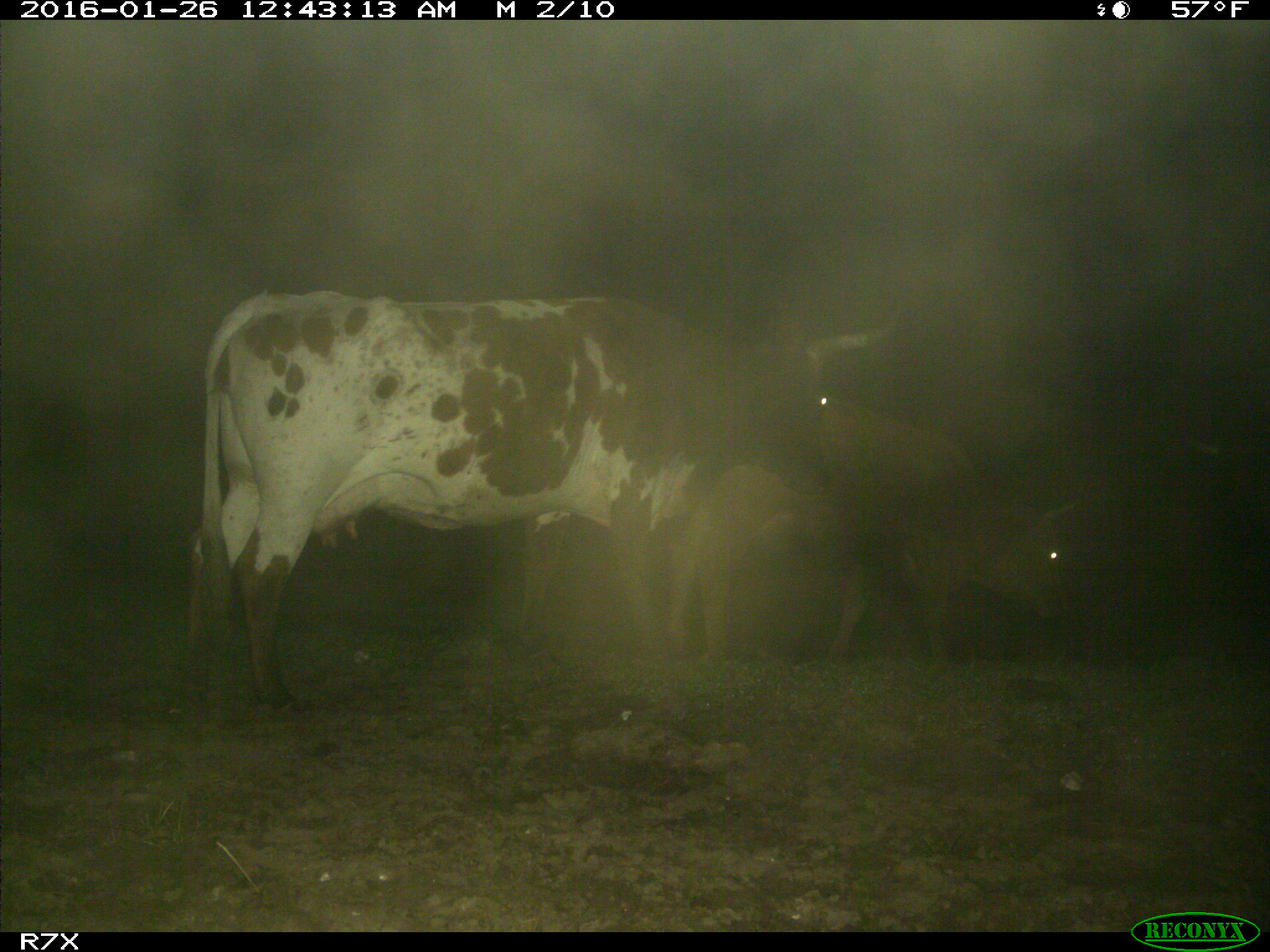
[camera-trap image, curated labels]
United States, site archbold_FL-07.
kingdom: Animalia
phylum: Chordata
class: Mammalia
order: Artiodactyla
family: Bovidae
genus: Bos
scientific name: Bos taurus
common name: domestic cow